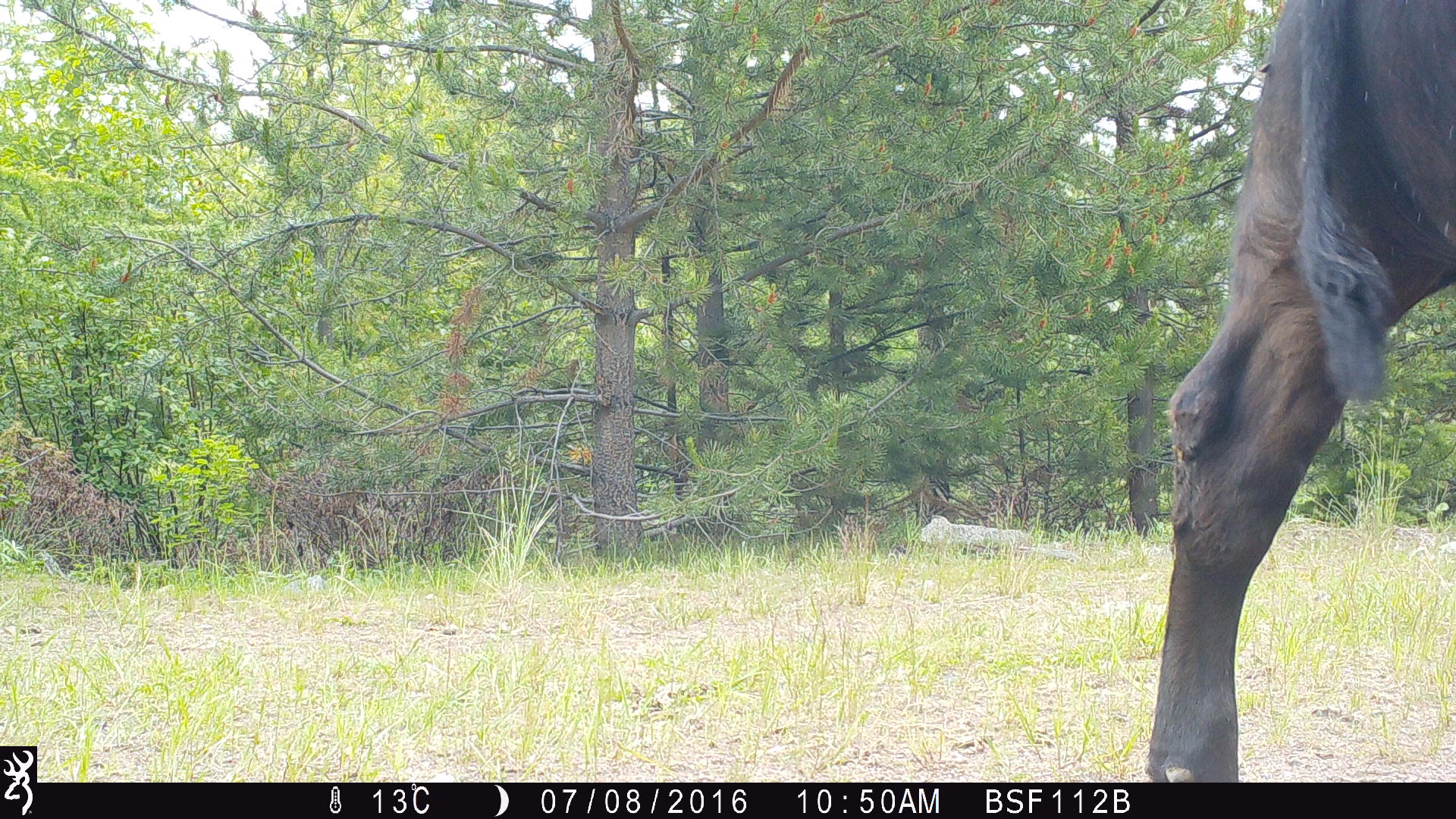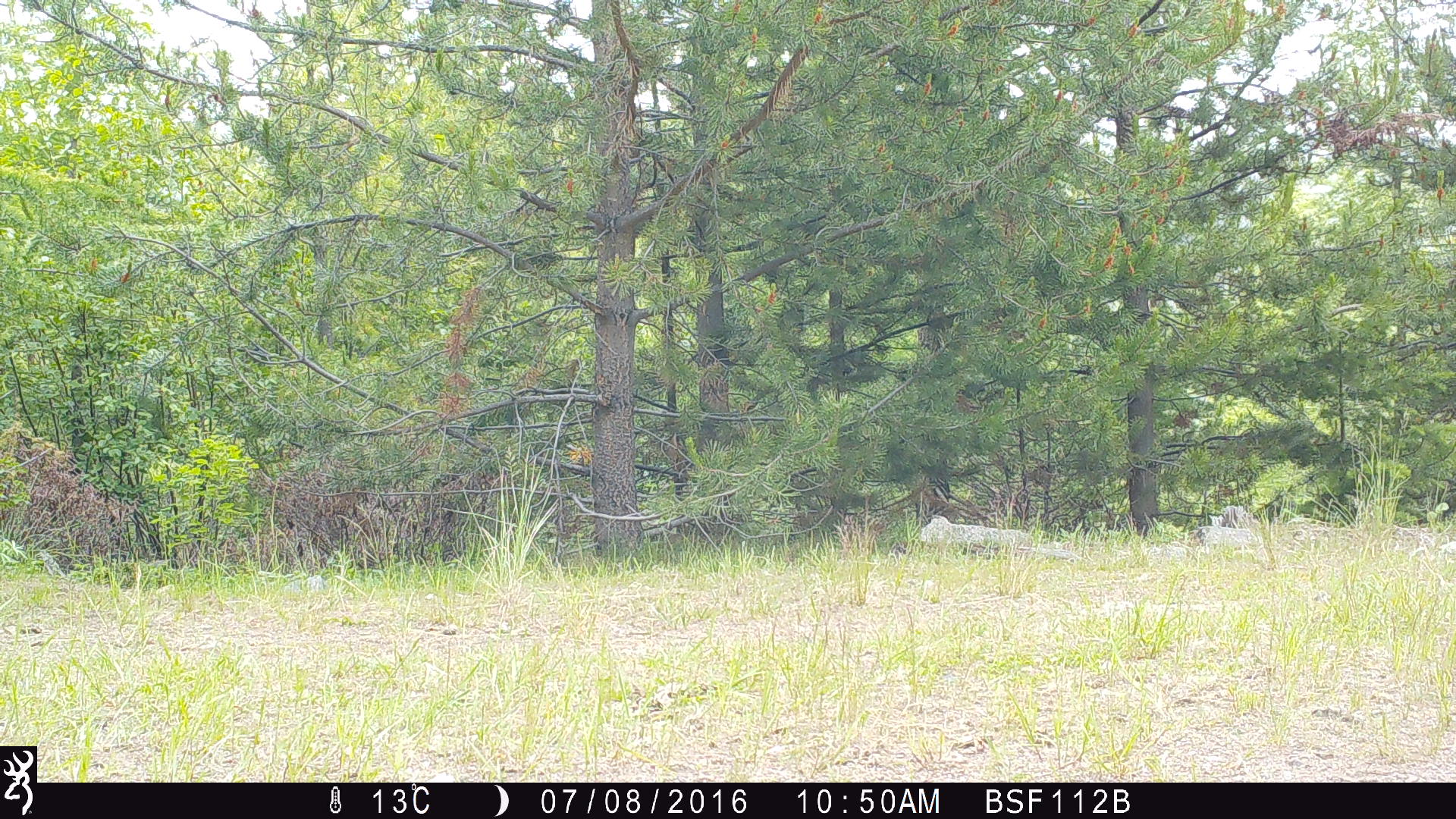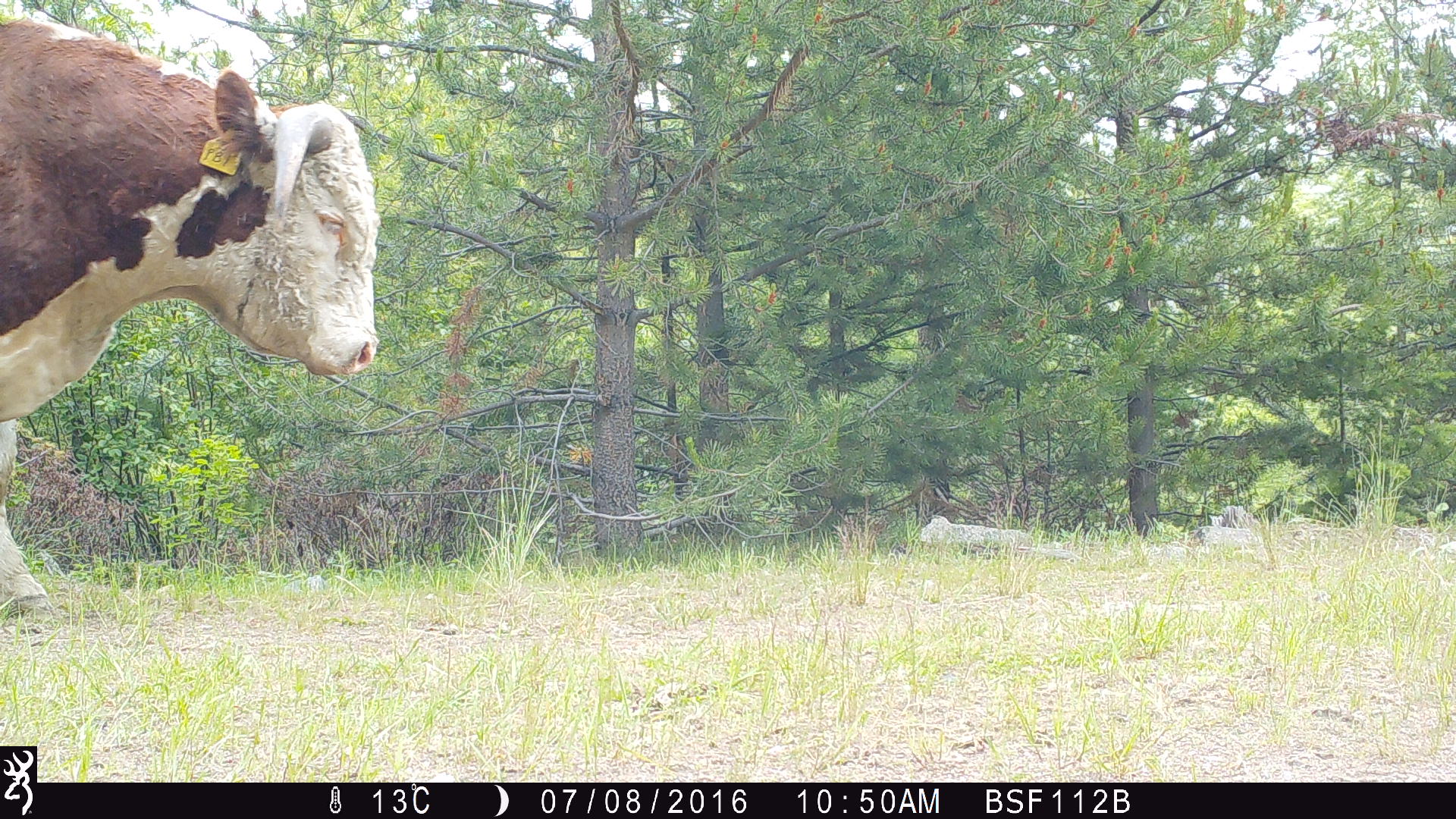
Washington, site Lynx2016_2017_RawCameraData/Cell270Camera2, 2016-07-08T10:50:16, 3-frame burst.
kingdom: Animalia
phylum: Chordata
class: Mammalia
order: Artiodactyla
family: Bovidae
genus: Bos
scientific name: Bos taurus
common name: domestic cattle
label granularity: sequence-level